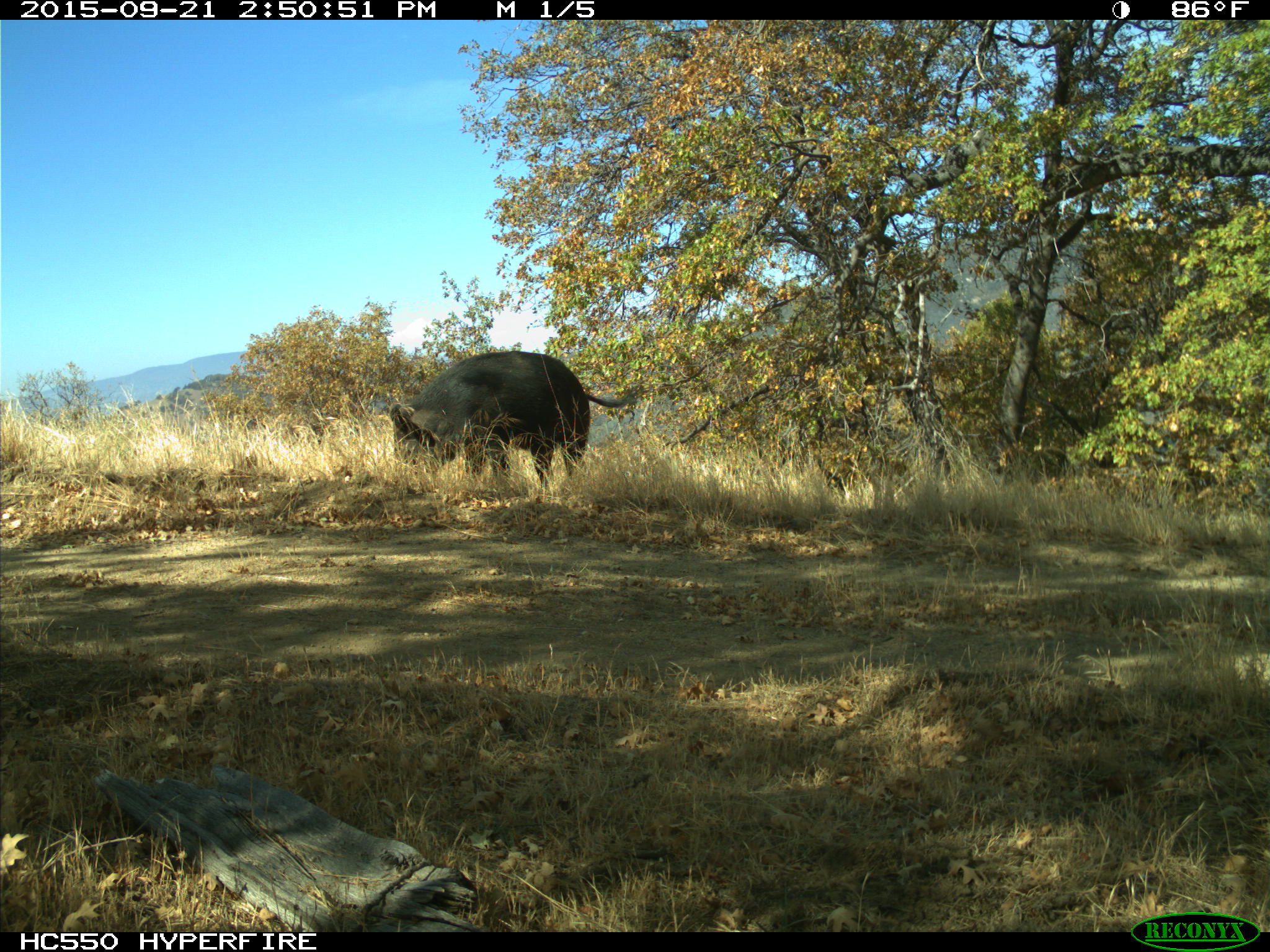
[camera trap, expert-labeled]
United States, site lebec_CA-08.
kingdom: Animalia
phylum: Chordata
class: Mammalia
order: Artiodactyla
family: Suidae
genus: Sus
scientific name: Sus scrofa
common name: wild boar